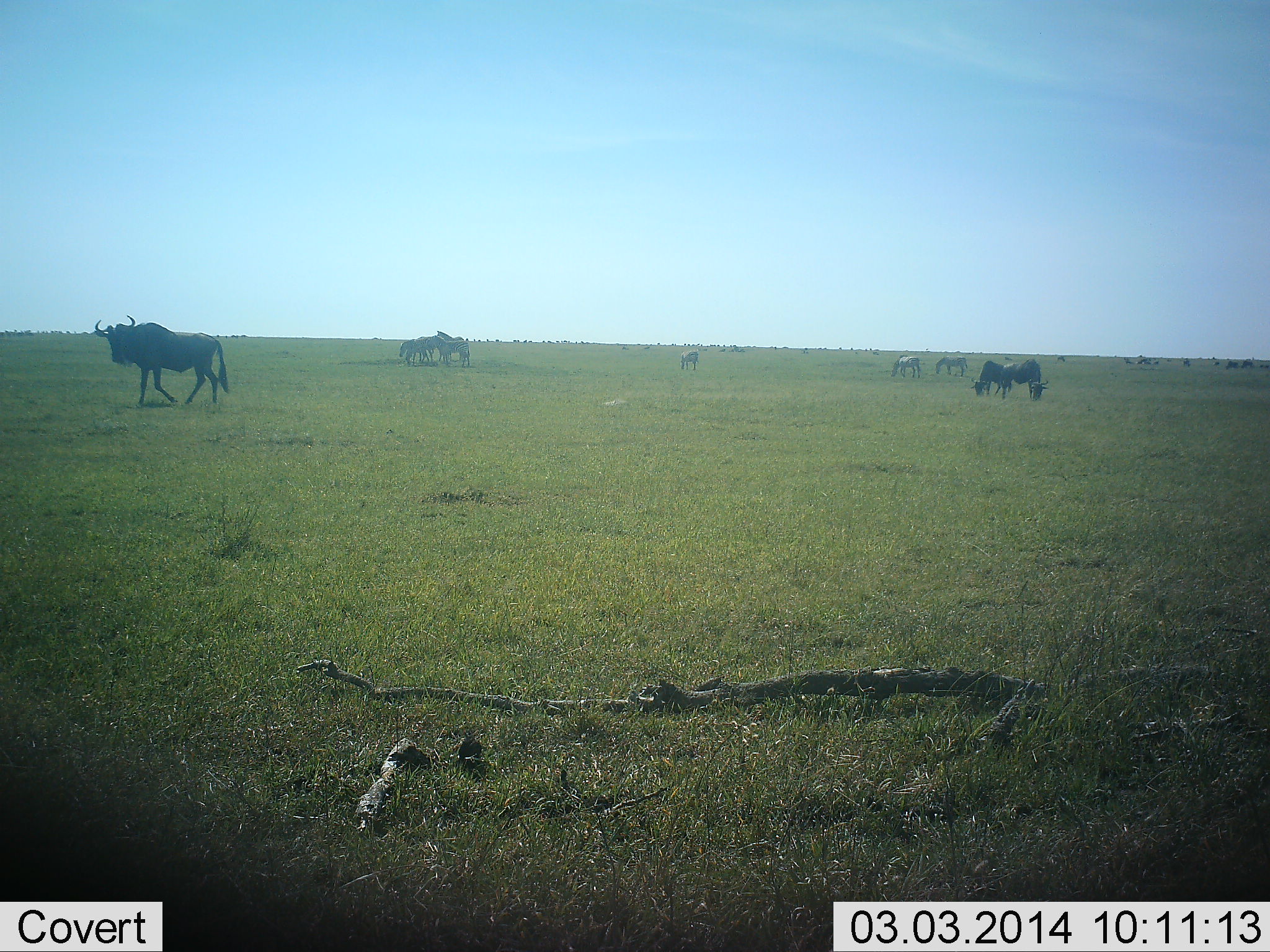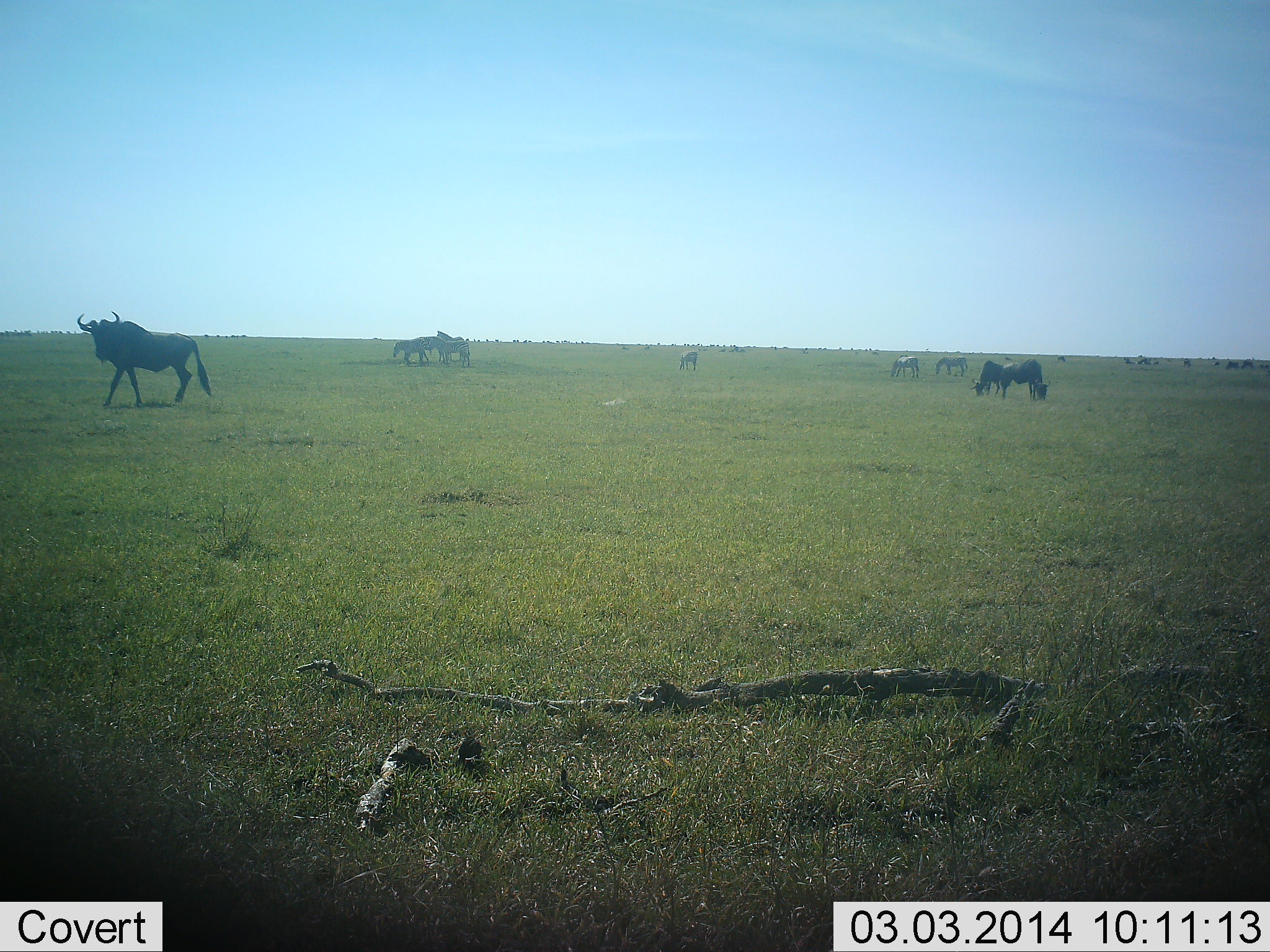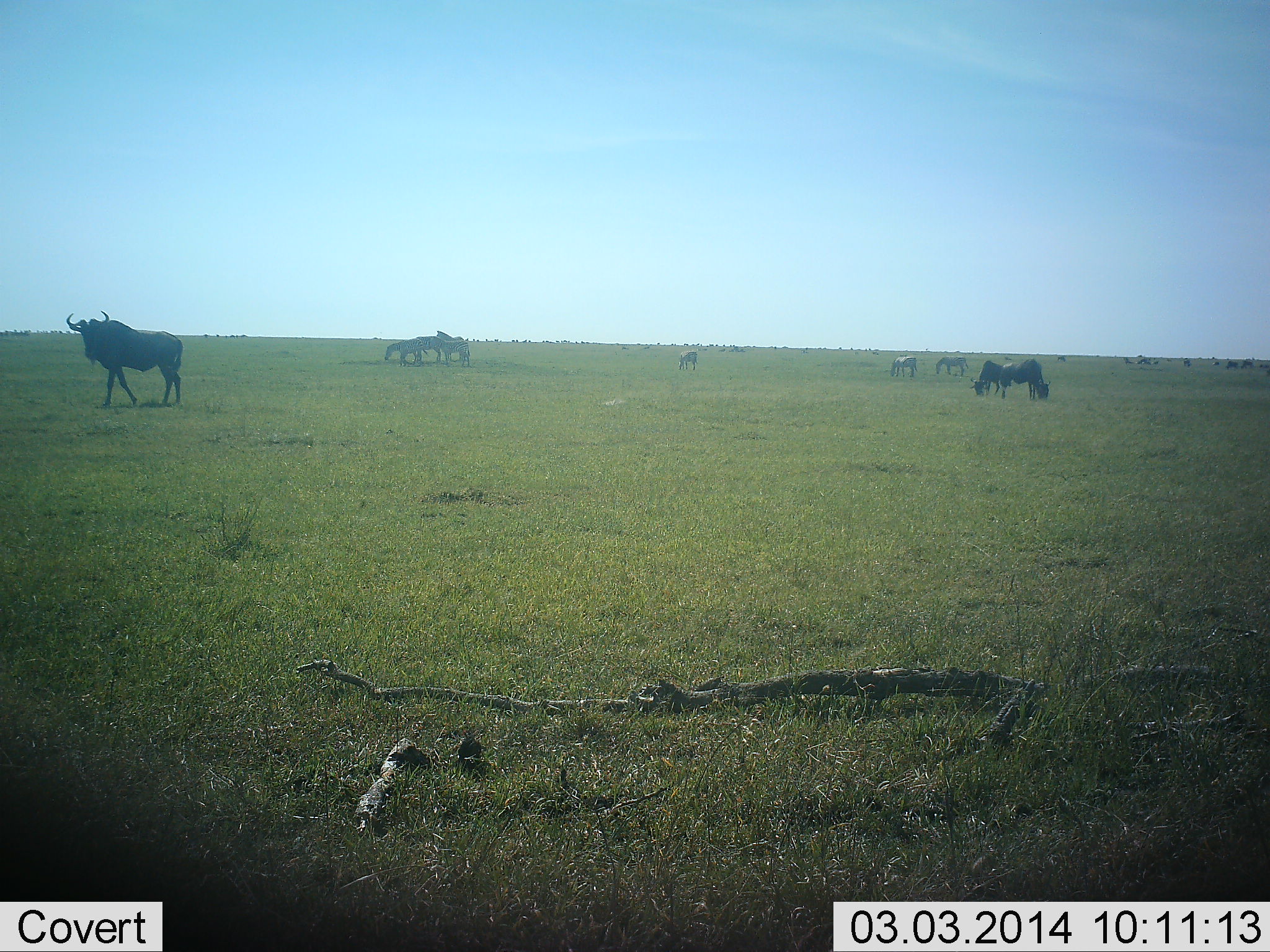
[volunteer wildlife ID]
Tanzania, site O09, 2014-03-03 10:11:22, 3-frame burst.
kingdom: Animalia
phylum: Chordata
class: Mammalia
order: Artiodactyla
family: Bovidae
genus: Connochaetes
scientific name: Connochaetes taurinus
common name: blue wildebeest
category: wildebeest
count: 8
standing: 47%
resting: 7%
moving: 87%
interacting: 0%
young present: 7%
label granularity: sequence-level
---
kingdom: Animalia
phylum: Chordata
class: Mammalia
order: Perissodactyla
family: Equidae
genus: Equus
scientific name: Equus quagga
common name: plains zebra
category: zebra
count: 6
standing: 70%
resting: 0%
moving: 10%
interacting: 0%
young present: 0%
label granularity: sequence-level